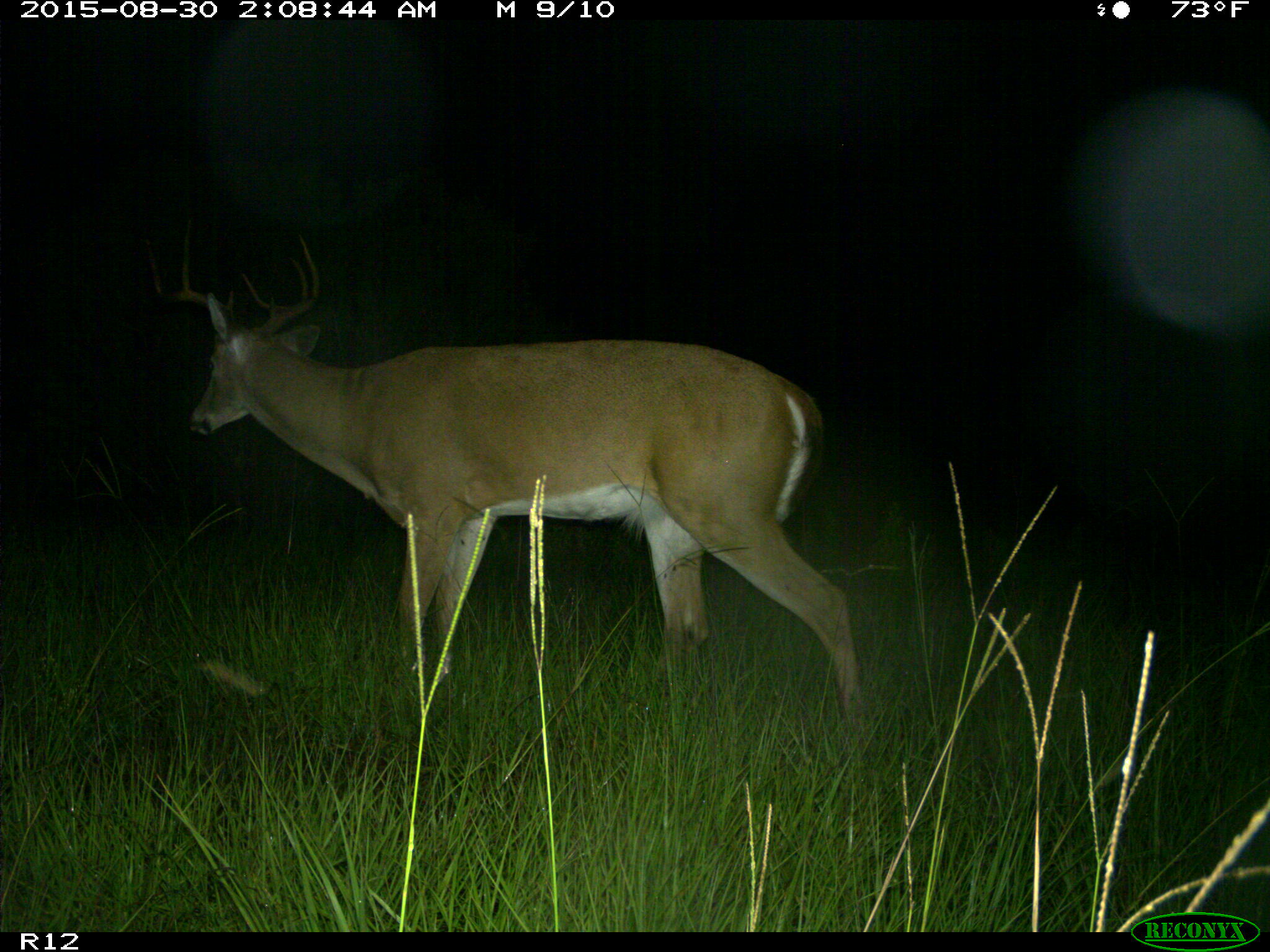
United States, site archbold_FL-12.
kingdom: Animalia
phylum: Chordata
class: Mammalia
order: Artiodactyla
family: Cervidae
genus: Odocoileus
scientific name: Odocoileus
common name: deer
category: unidentified deer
Unidentified deer (deer) (Odocoileus).